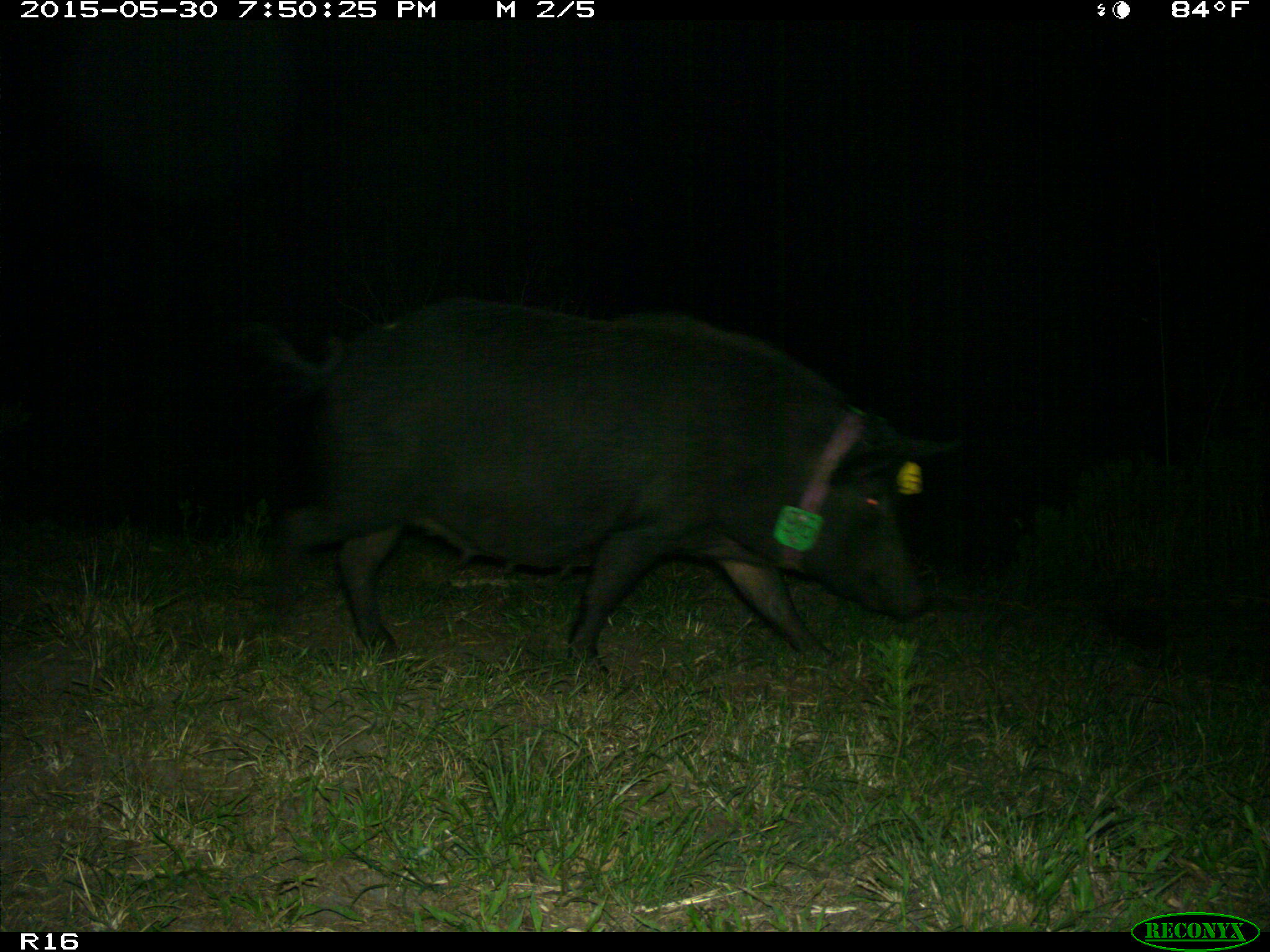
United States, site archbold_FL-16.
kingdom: Animalia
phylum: Chordata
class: Mammalia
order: Artiodactyla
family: Suidae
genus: Sus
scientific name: Sus scrofa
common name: wild boar